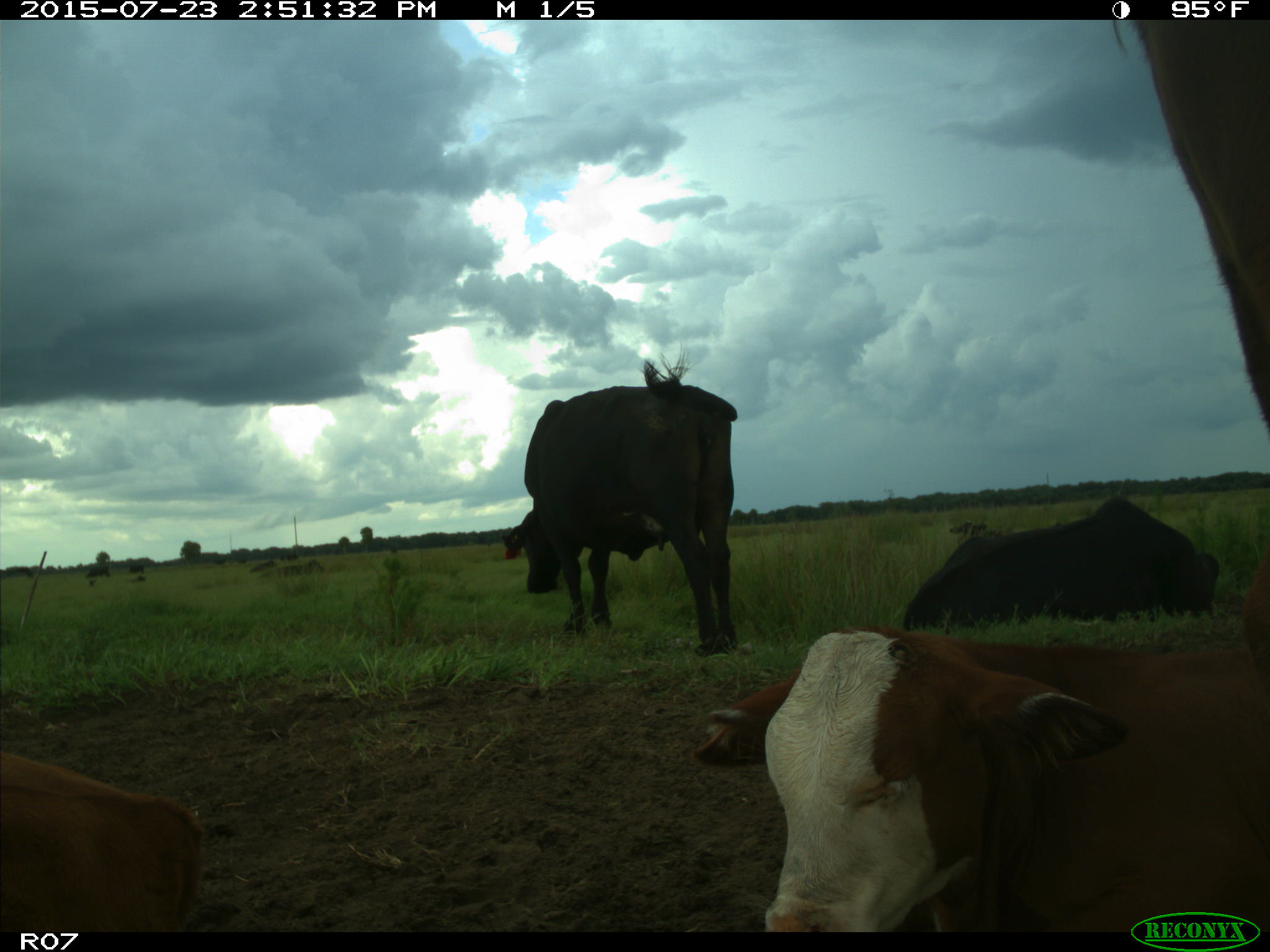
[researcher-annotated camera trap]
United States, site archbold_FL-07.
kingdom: Animalia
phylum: Chordata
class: Mammalia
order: Artiodactyla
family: Bovidae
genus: Bos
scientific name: Bos taurus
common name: domestic cow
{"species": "Bos taurus (domestic cow)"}